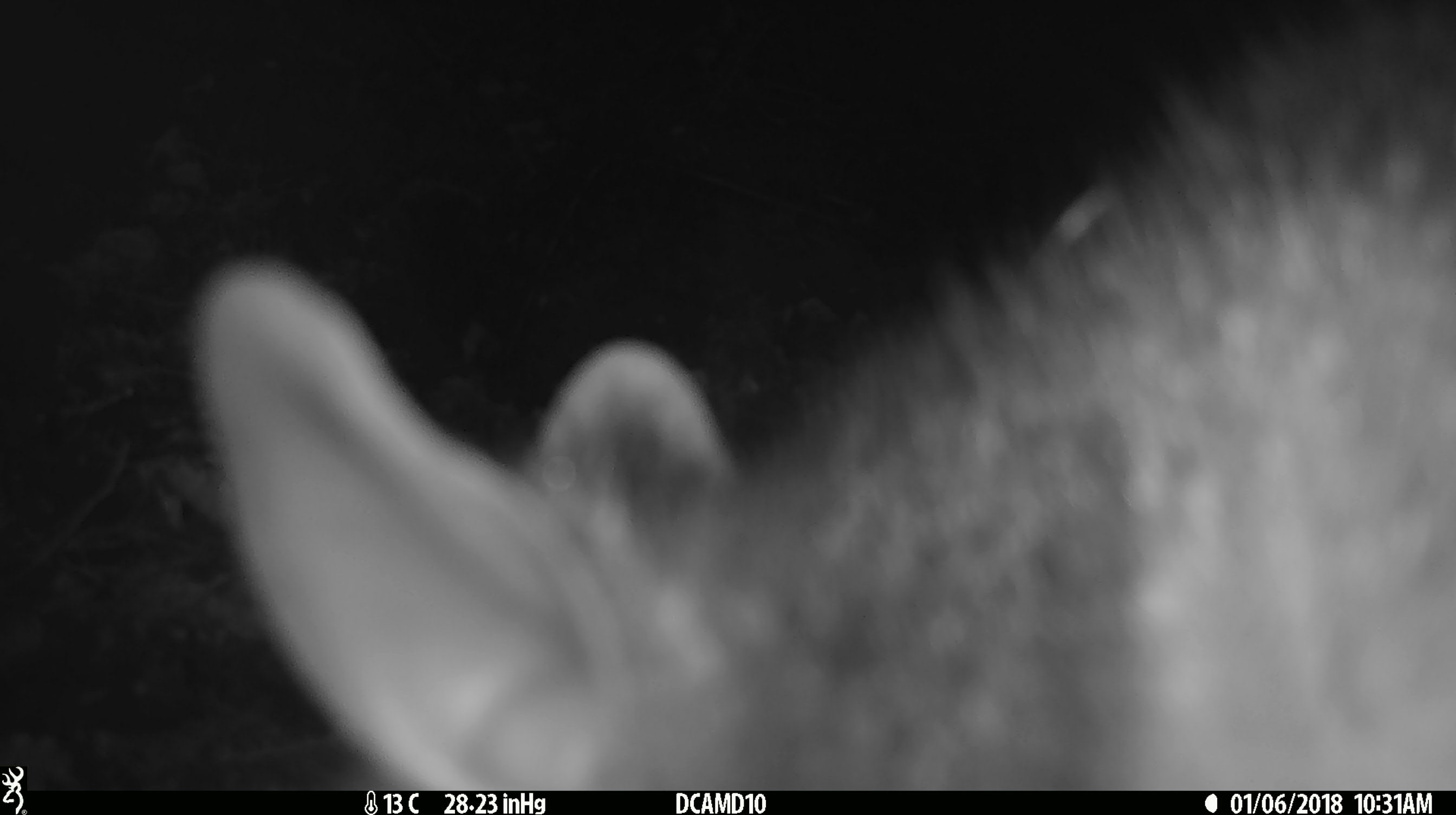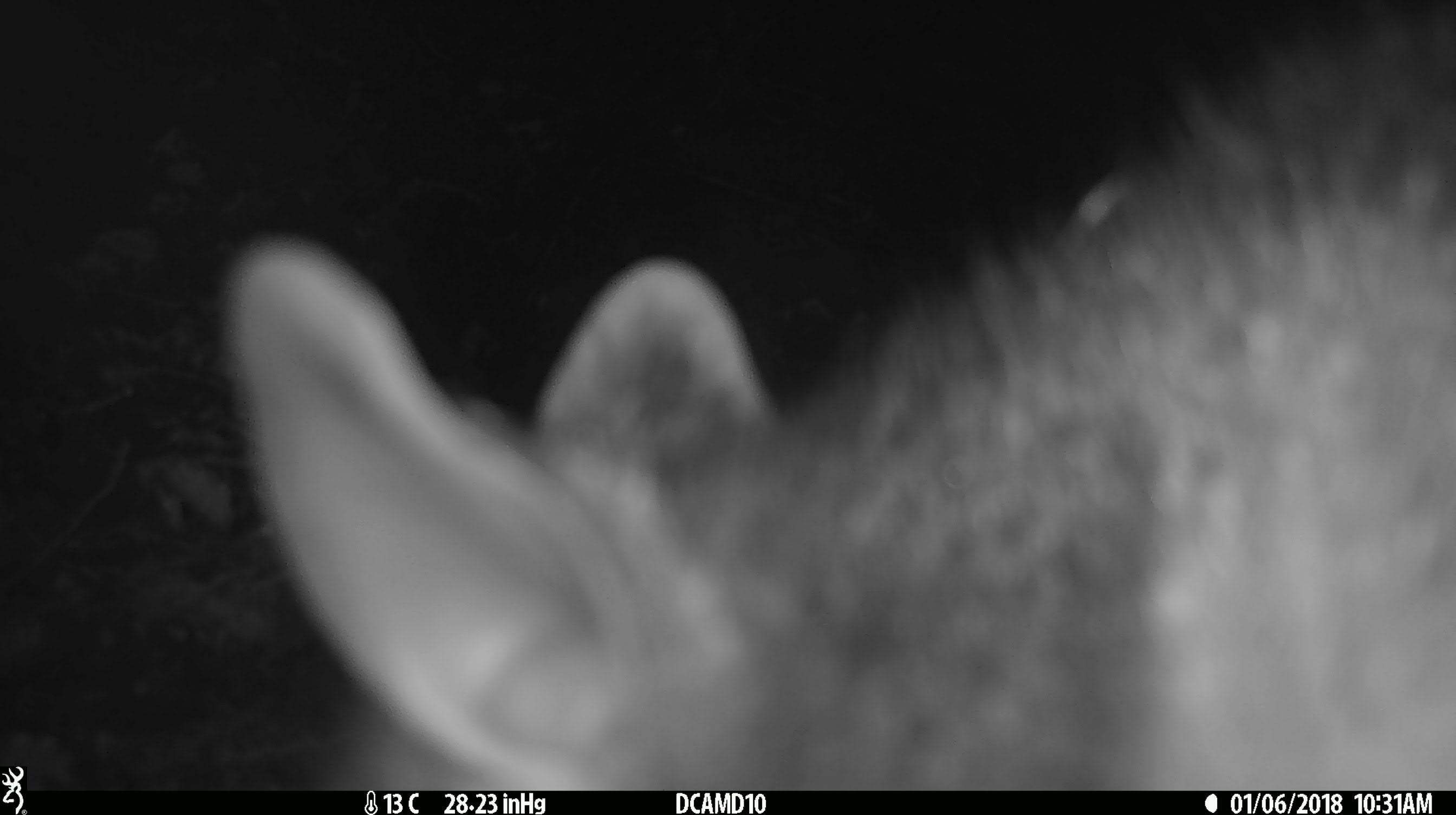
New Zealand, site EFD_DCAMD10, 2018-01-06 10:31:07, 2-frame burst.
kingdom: Animalia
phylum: Chordata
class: Mammalia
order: Diprotodontia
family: Phalangeridae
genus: Trichosurus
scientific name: Trichosurus vulpecula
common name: common brushtail possum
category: possum